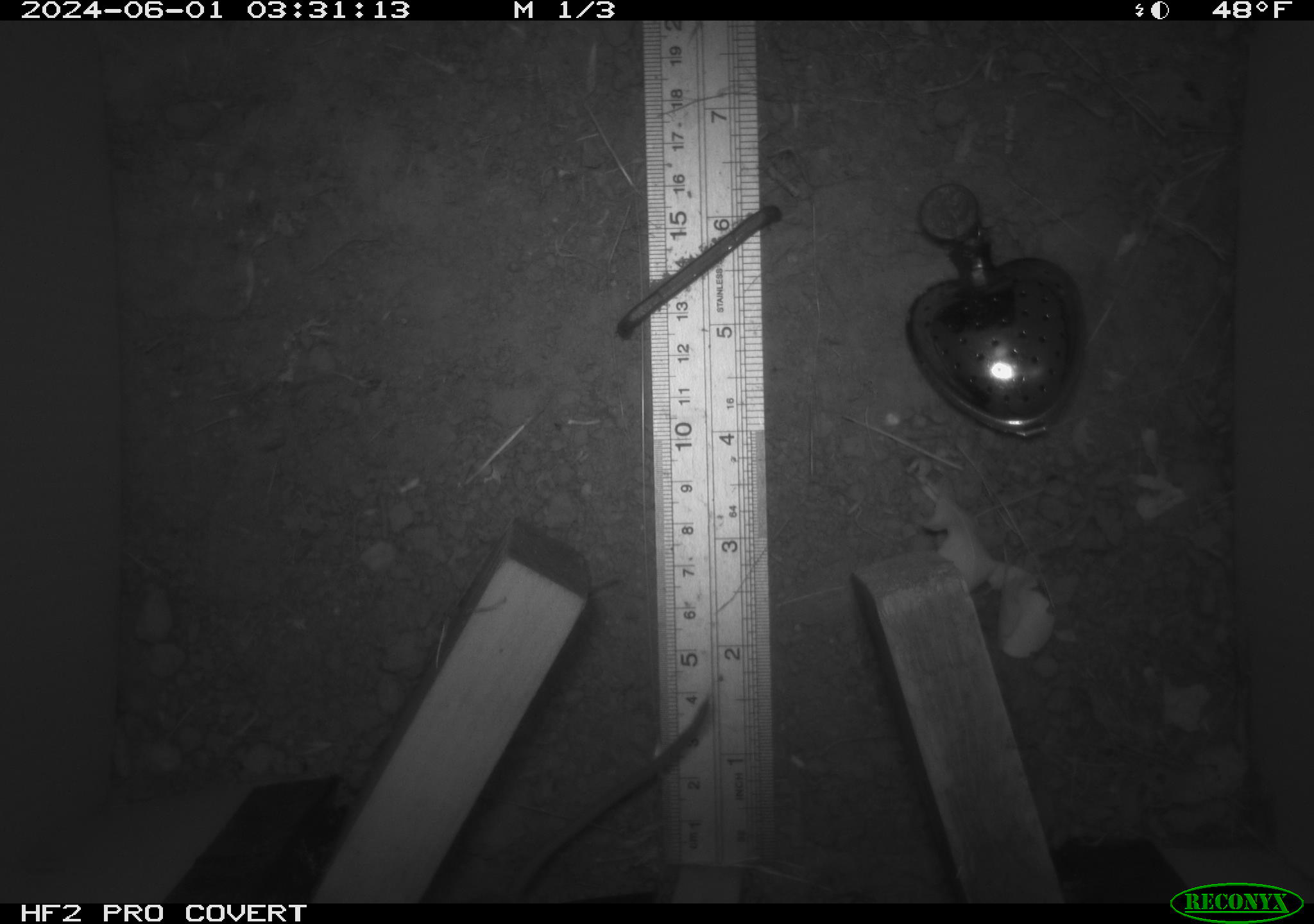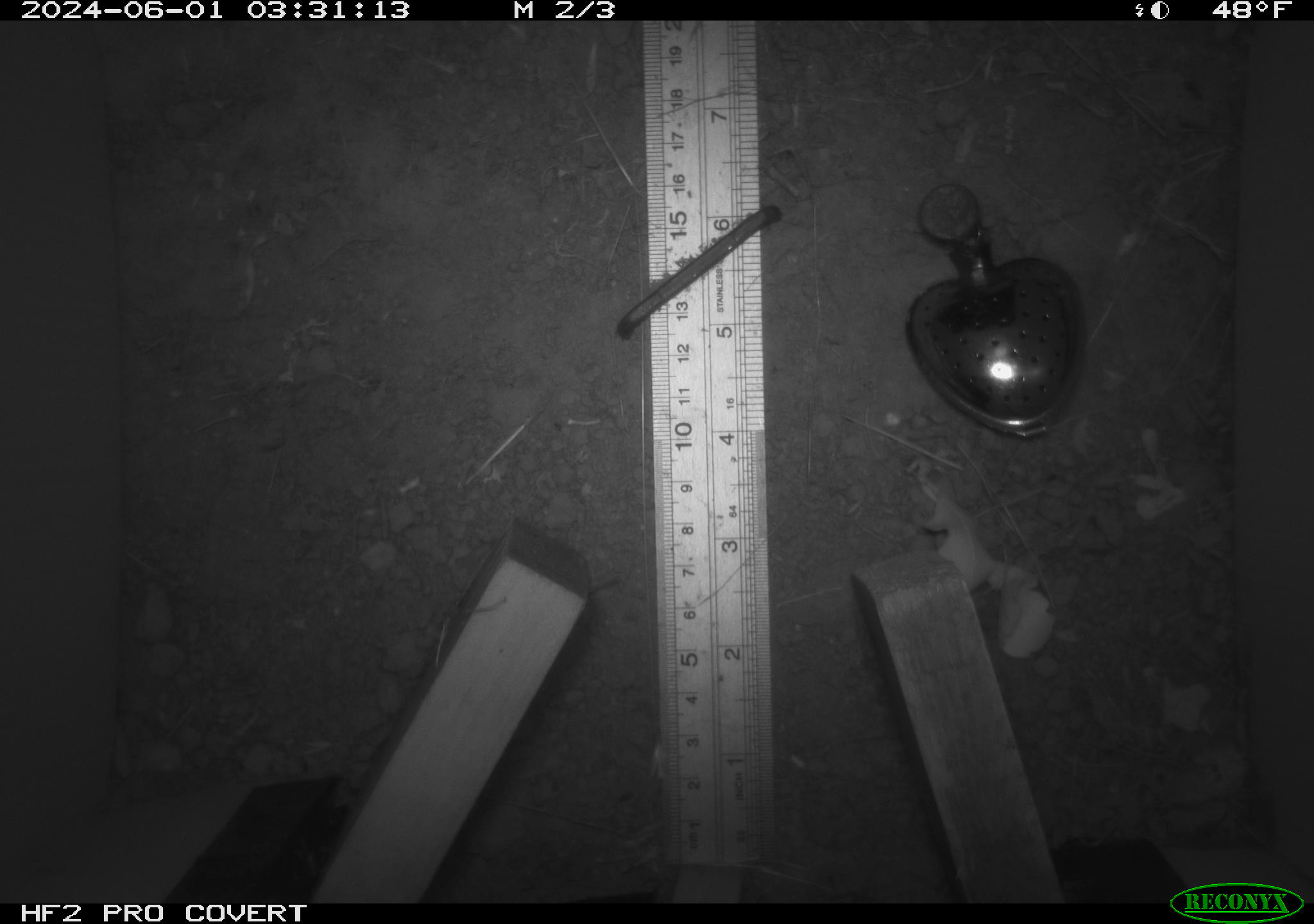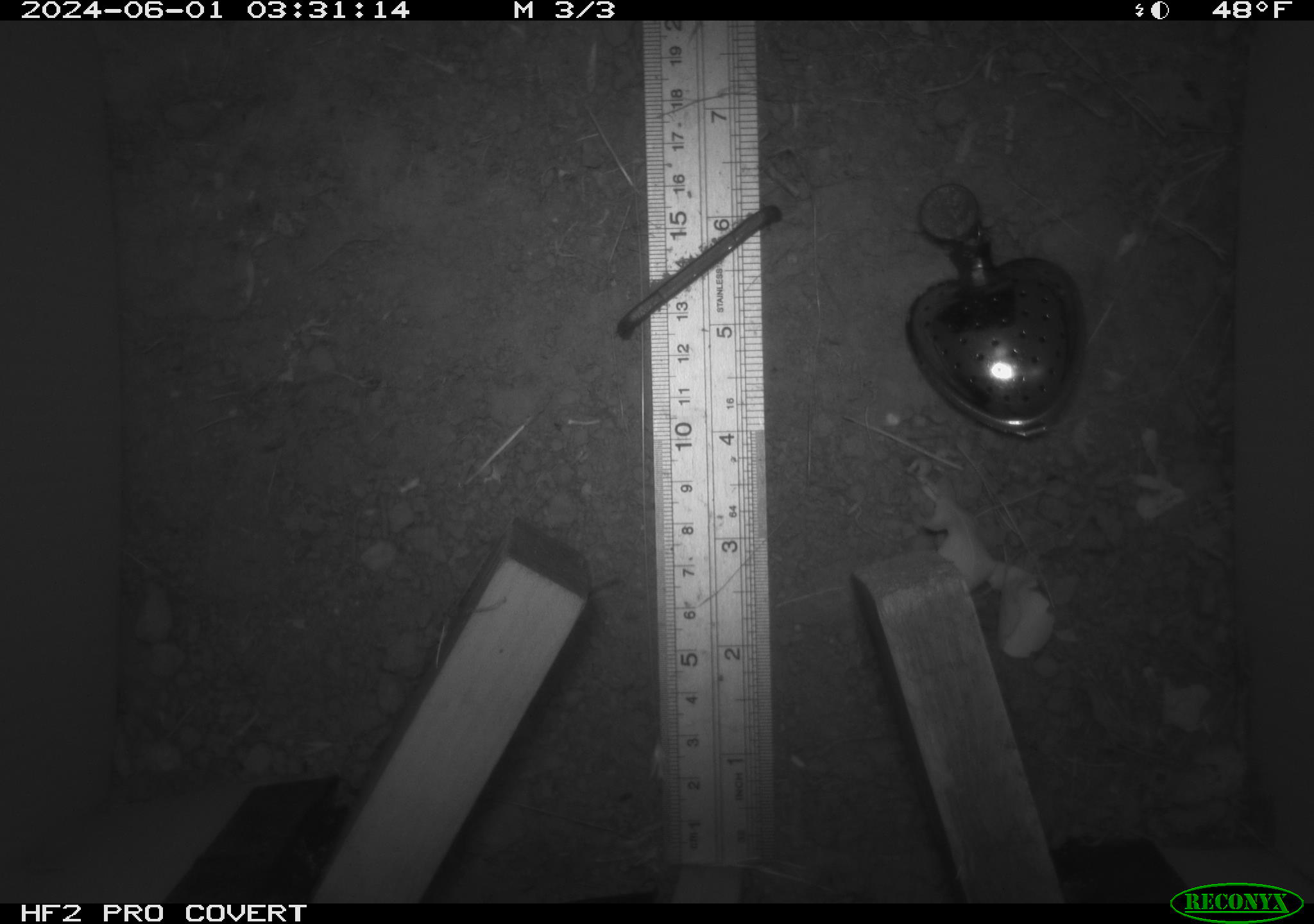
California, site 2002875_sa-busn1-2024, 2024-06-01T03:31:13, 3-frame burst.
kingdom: Animalia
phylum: Chordata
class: Mammalia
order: Rodentia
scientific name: Rodentia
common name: mouse species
Mouse species (Rodentia).